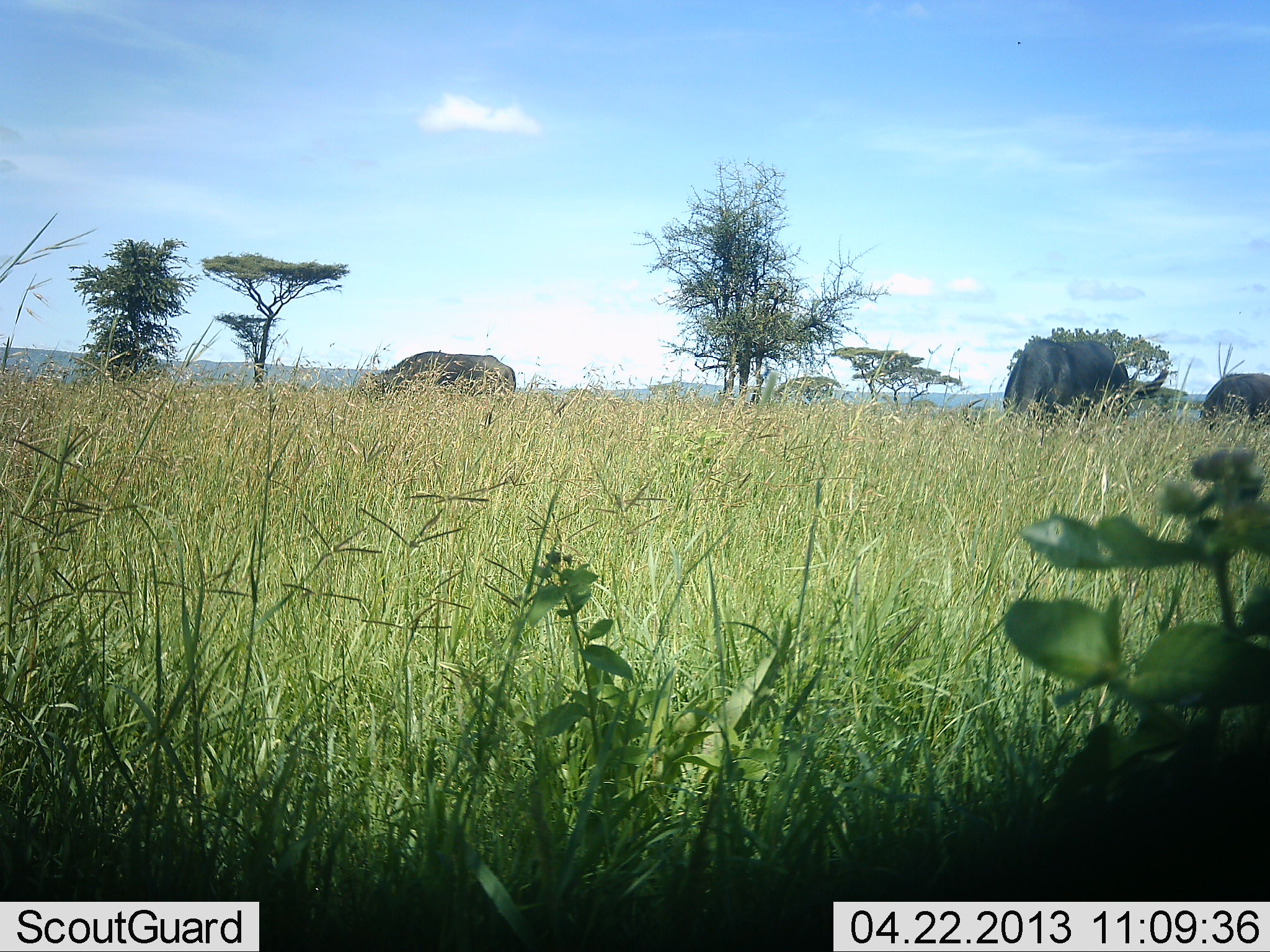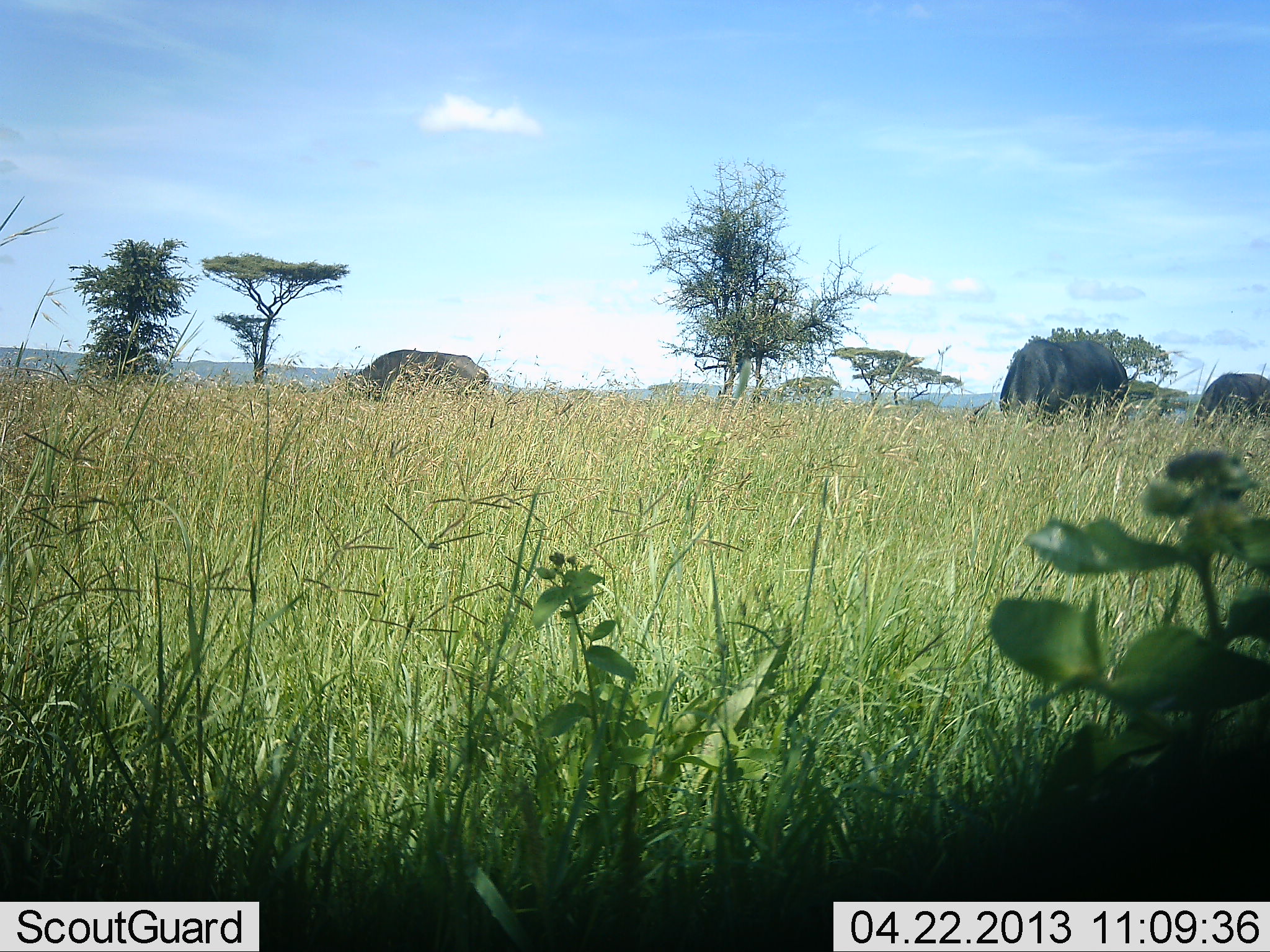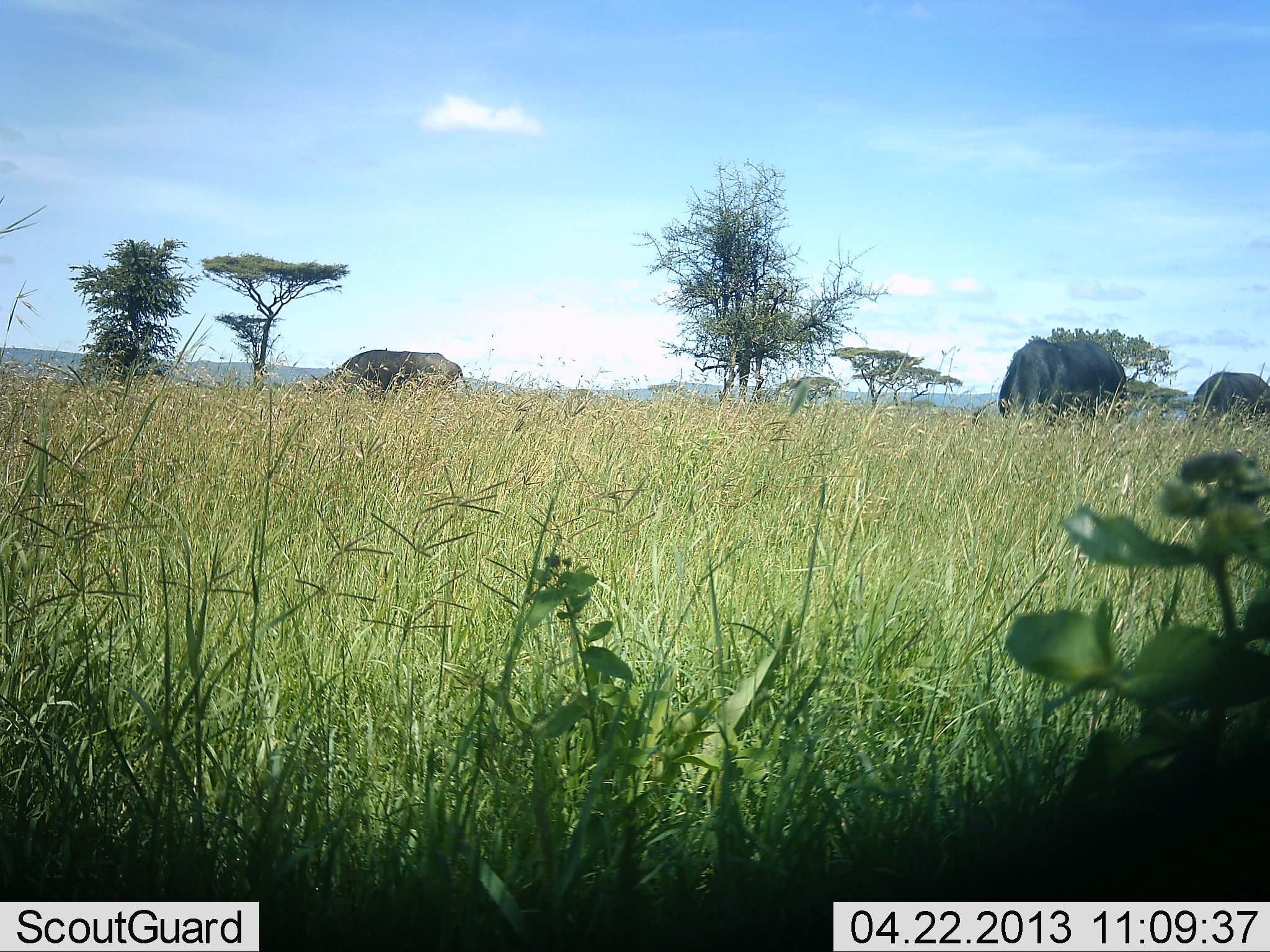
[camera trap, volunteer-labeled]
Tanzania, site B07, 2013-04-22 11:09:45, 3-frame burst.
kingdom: Animalia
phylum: Chordata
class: Mammalia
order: Artiodactyla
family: Bovidae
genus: Syncerus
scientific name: Syncerus caffer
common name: cape buffalo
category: buffalo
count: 3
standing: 30%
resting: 0%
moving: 10%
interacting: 0%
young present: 0%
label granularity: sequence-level